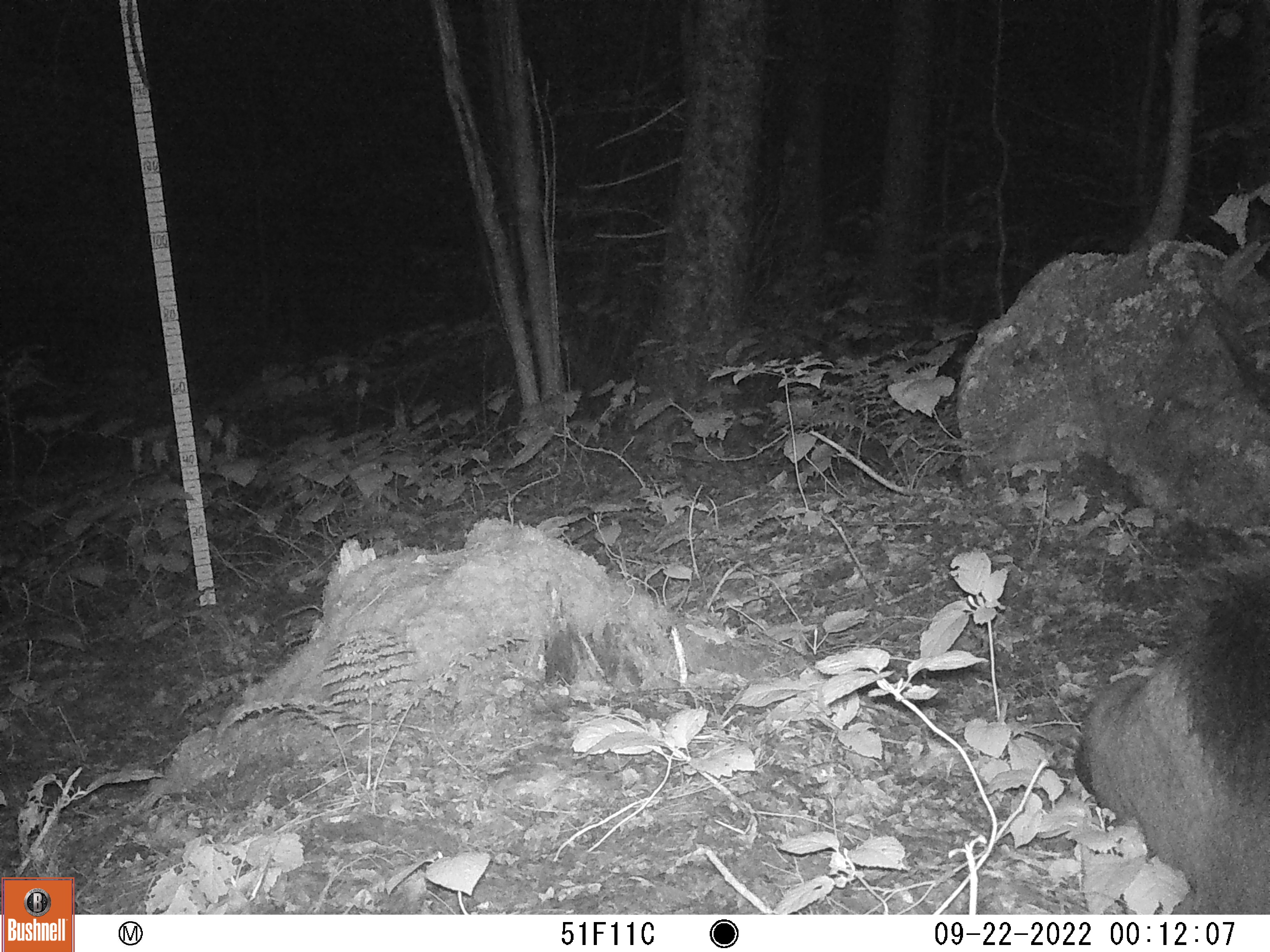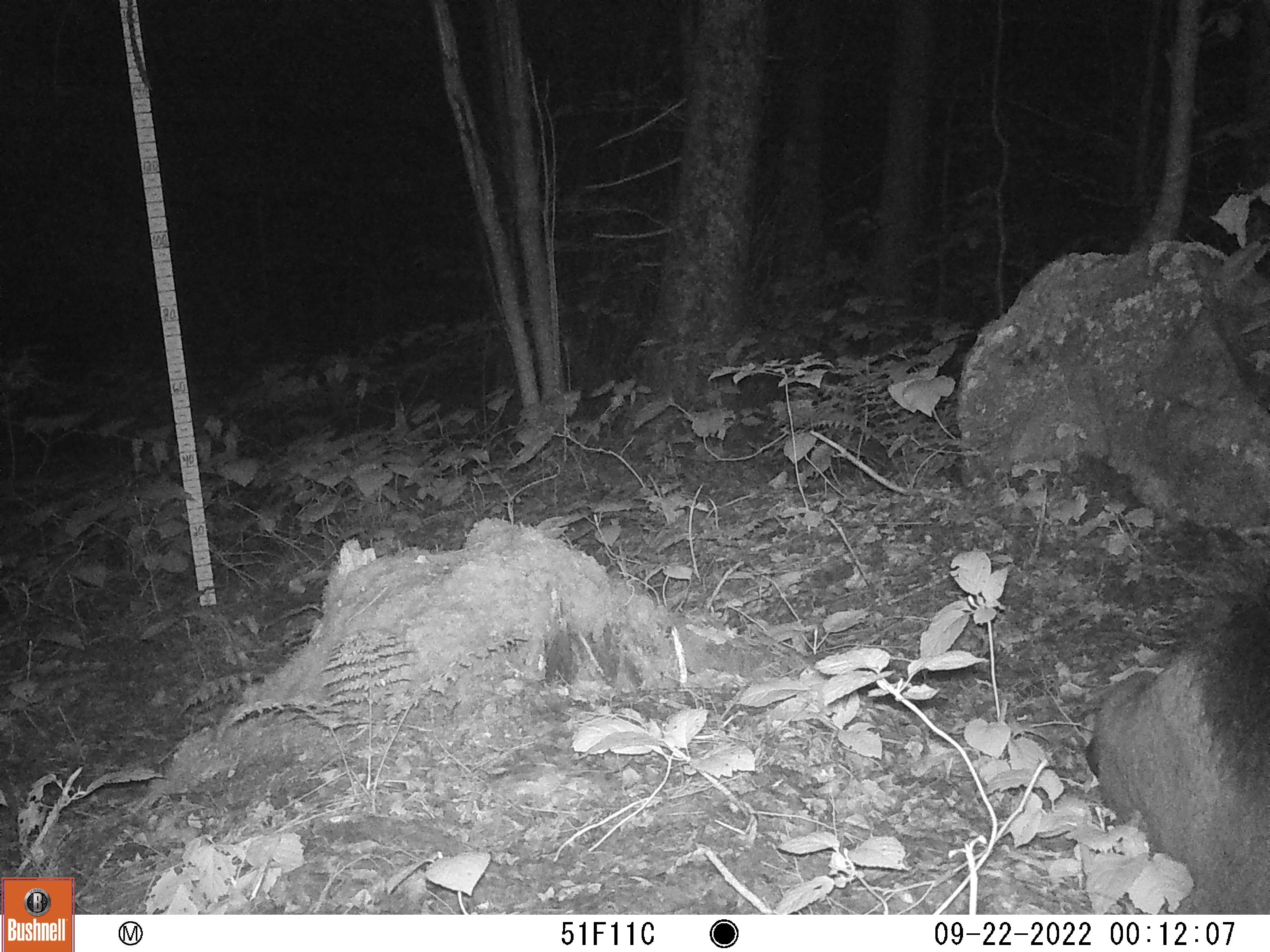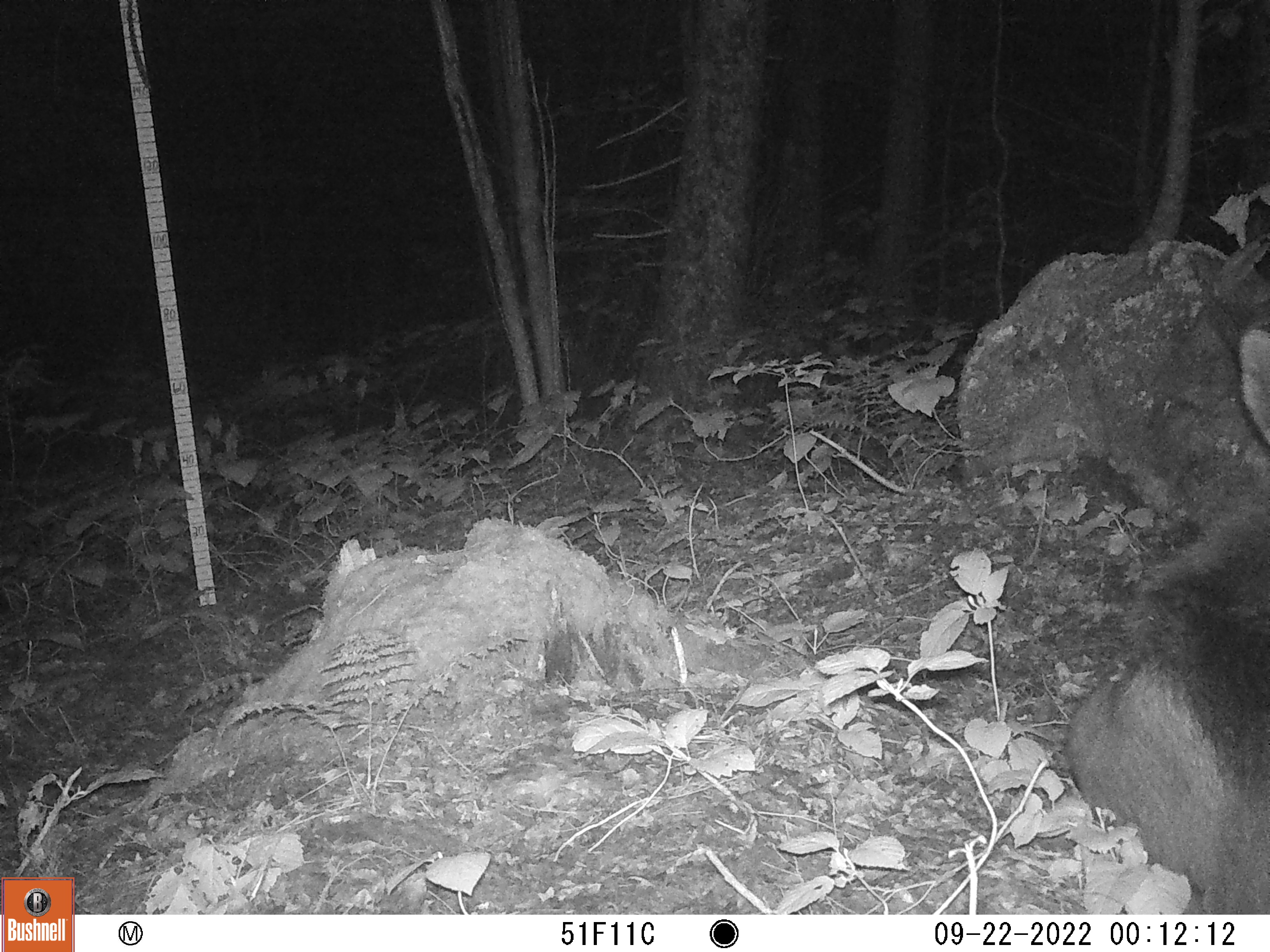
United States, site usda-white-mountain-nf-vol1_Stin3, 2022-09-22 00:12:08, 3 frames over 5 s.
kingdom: Animalia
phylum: Chordata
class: Mammalia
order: Artiodactyla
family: Cervidae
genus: Alces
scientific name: Alces alces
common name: moose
Moose (Alces alces).